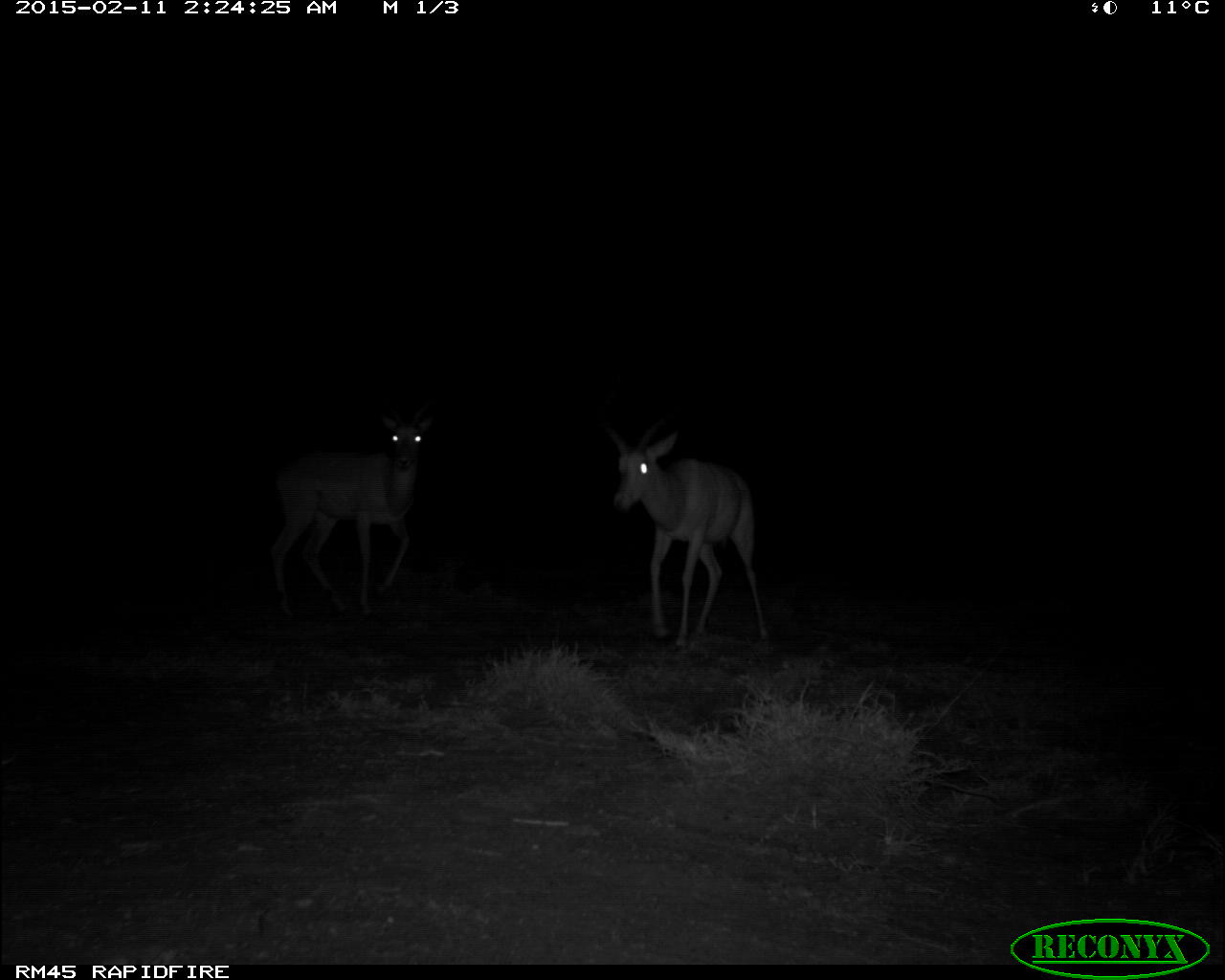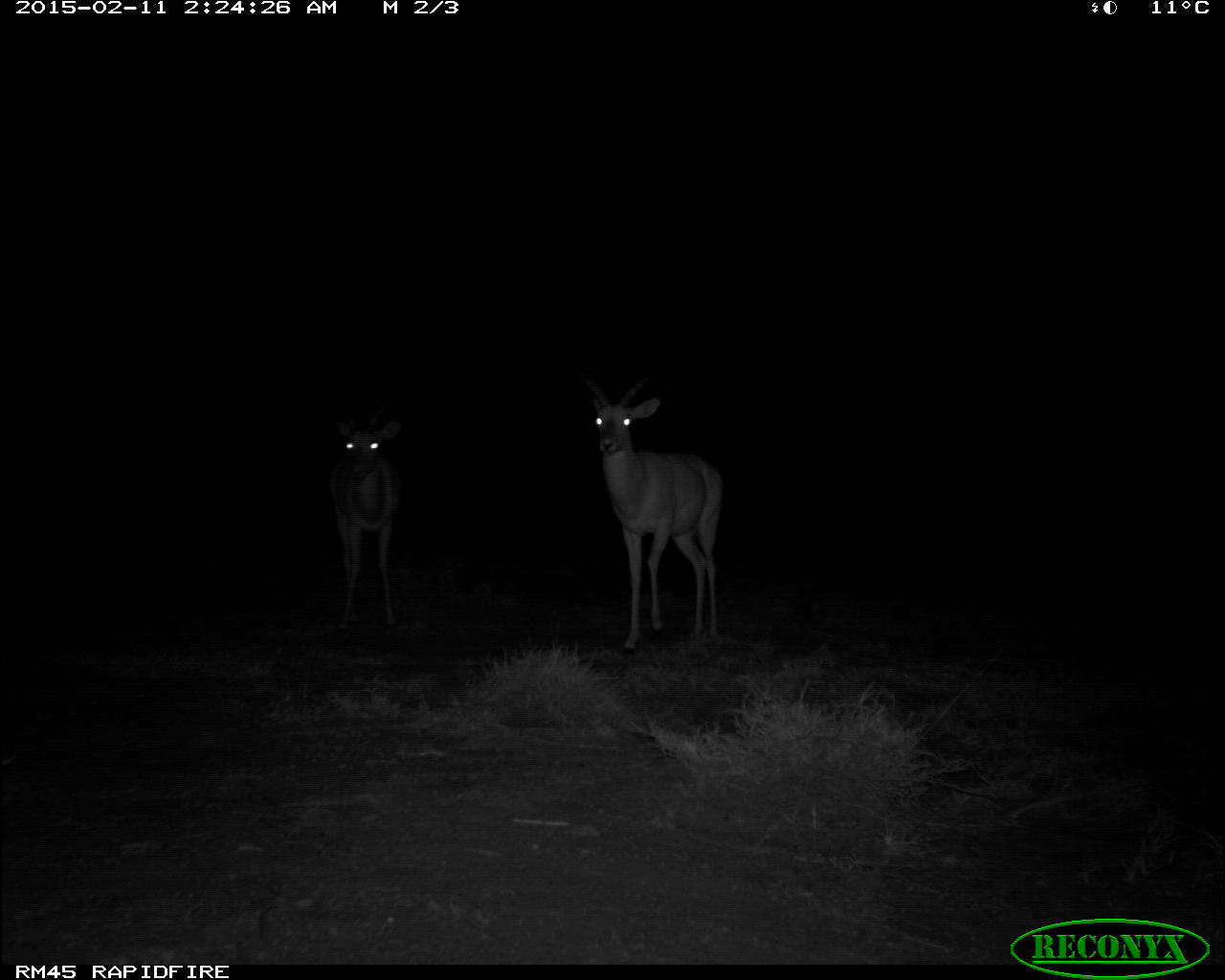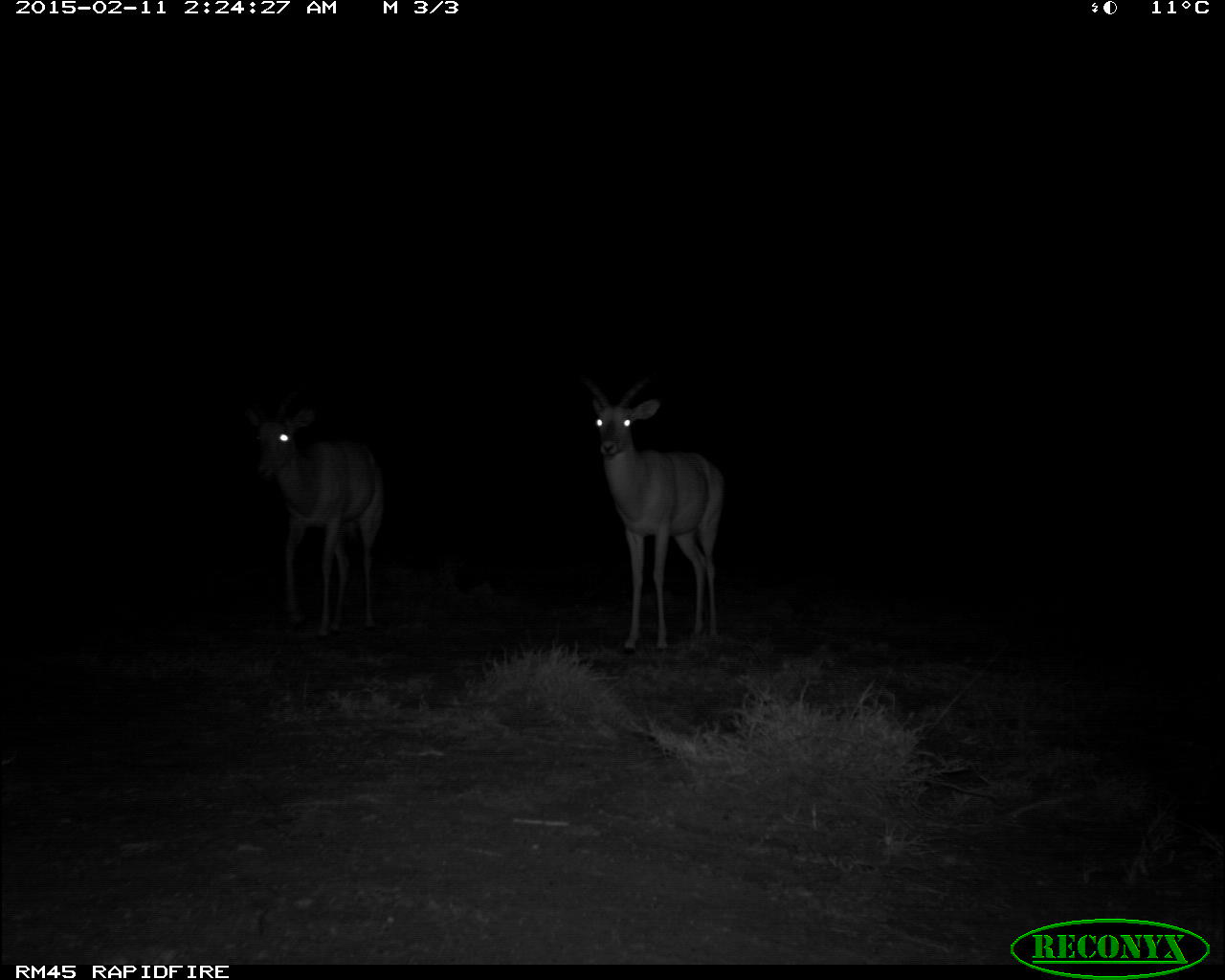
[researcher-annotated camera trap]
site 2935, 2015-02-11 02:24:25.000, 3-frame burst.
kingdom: Animalia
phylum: Chordata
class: Mammalia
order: Artiodactyla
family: Bovidae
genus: Aepyceros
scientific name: Aepyceros melampus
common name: impala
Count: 2.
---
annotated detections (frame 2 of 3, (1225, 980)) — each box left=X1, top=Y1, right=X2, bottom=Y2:
aepyceros melampus: left=575, top=371, right=727, bottom=658; left=325, top=408, right=405, bottom=634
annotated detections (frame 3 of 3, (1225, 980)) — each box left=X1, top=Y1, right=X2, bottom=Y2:
aepyceros melampus: left=573, top=371, right=723, bottom=658; left=237, top=396, right=388, bottom=636